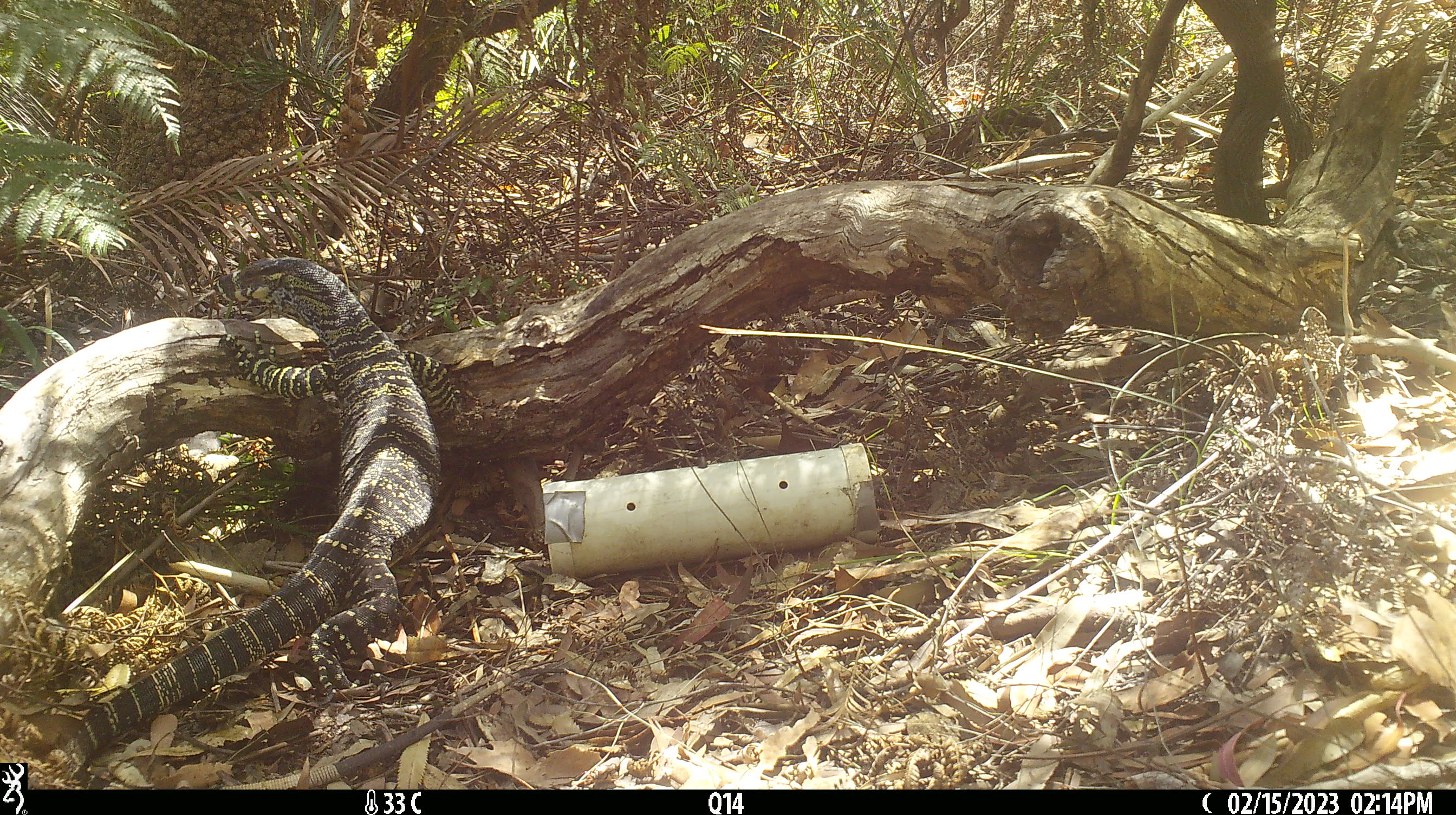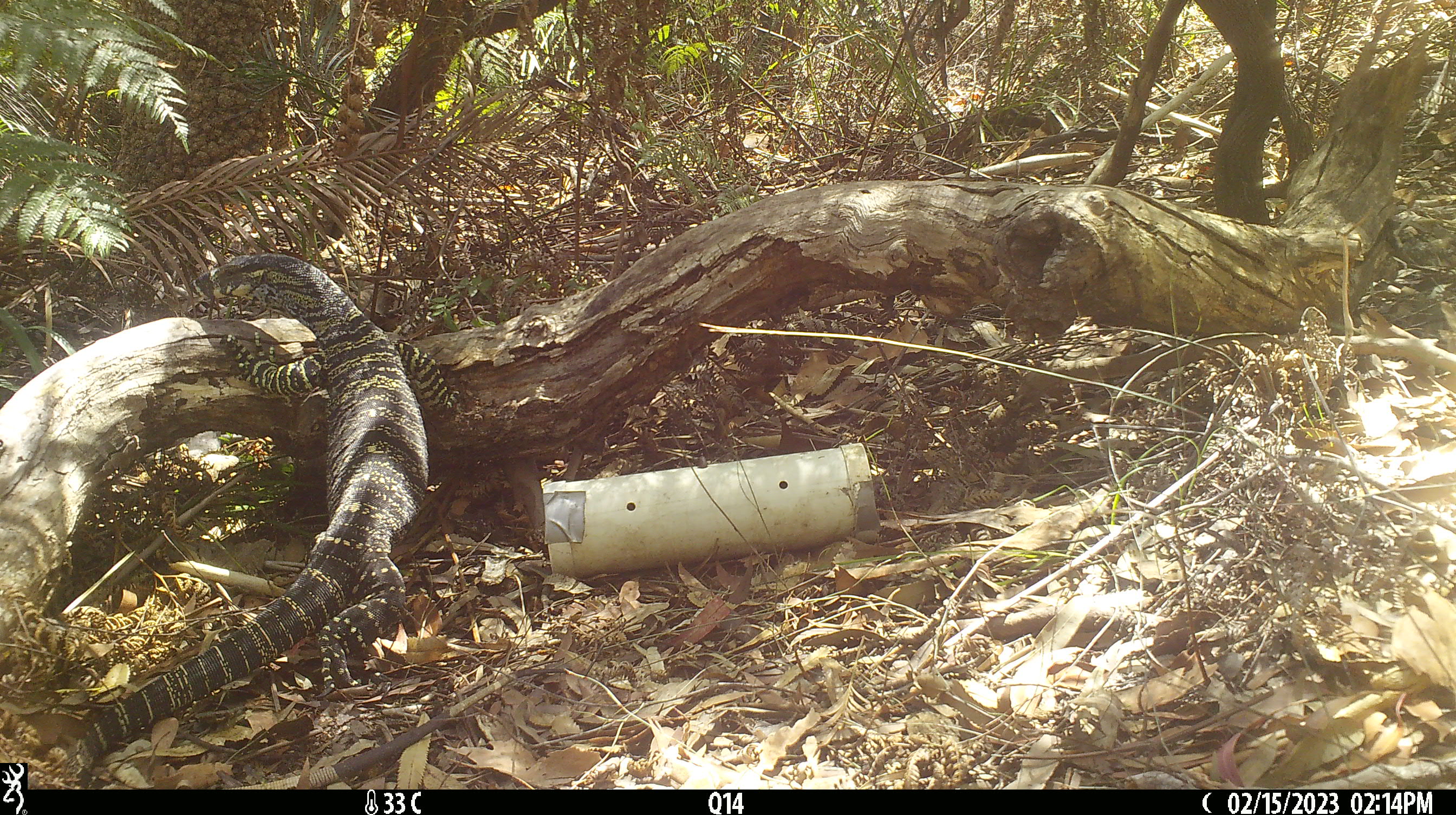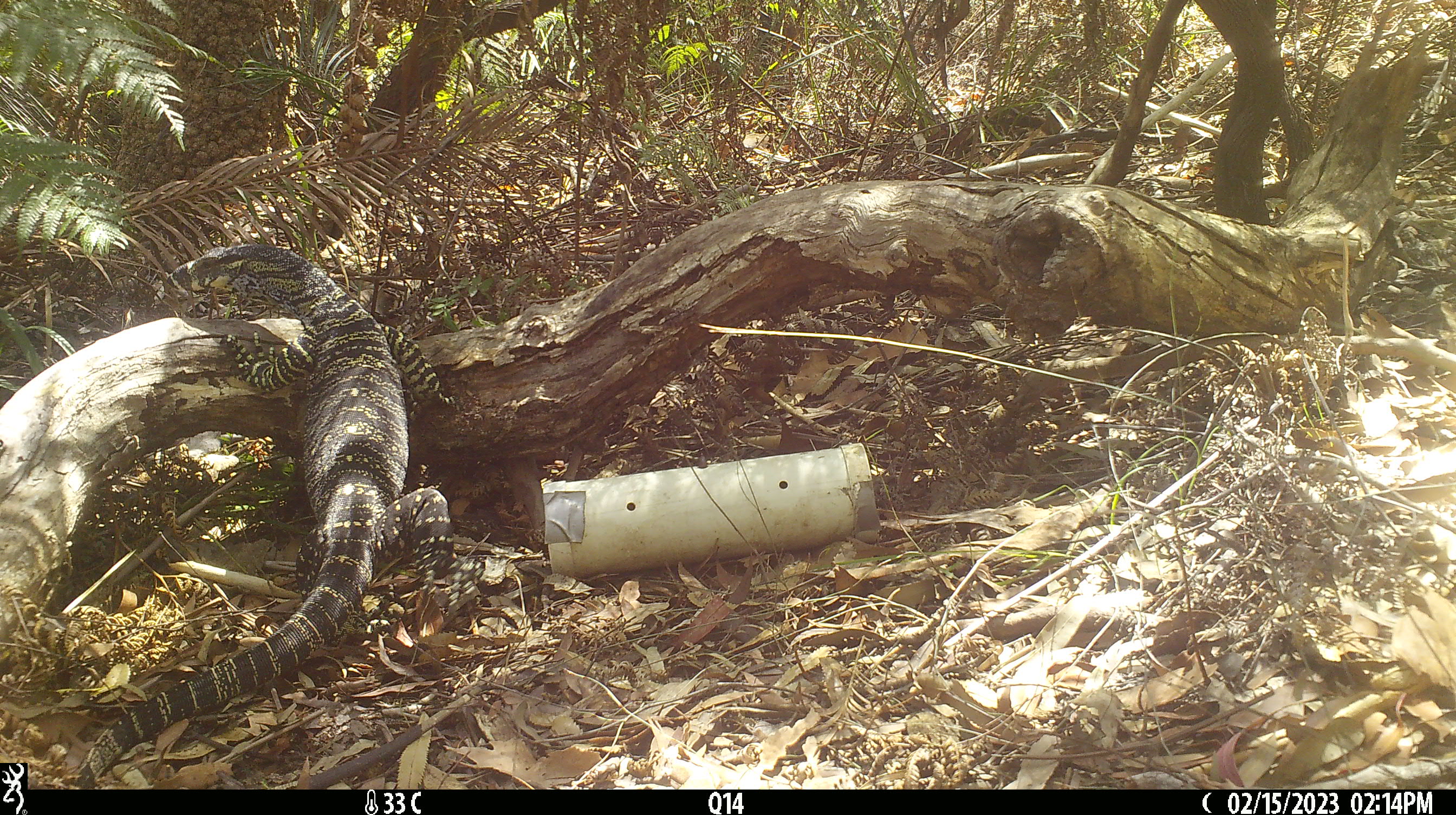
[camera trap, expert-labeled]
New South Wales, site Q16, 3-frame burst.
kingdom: Animalia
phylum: Chordata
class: Reptilia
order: Squamata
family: Varanidae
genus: Varanus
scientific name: Varanus varius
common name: lace monitor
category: goanna